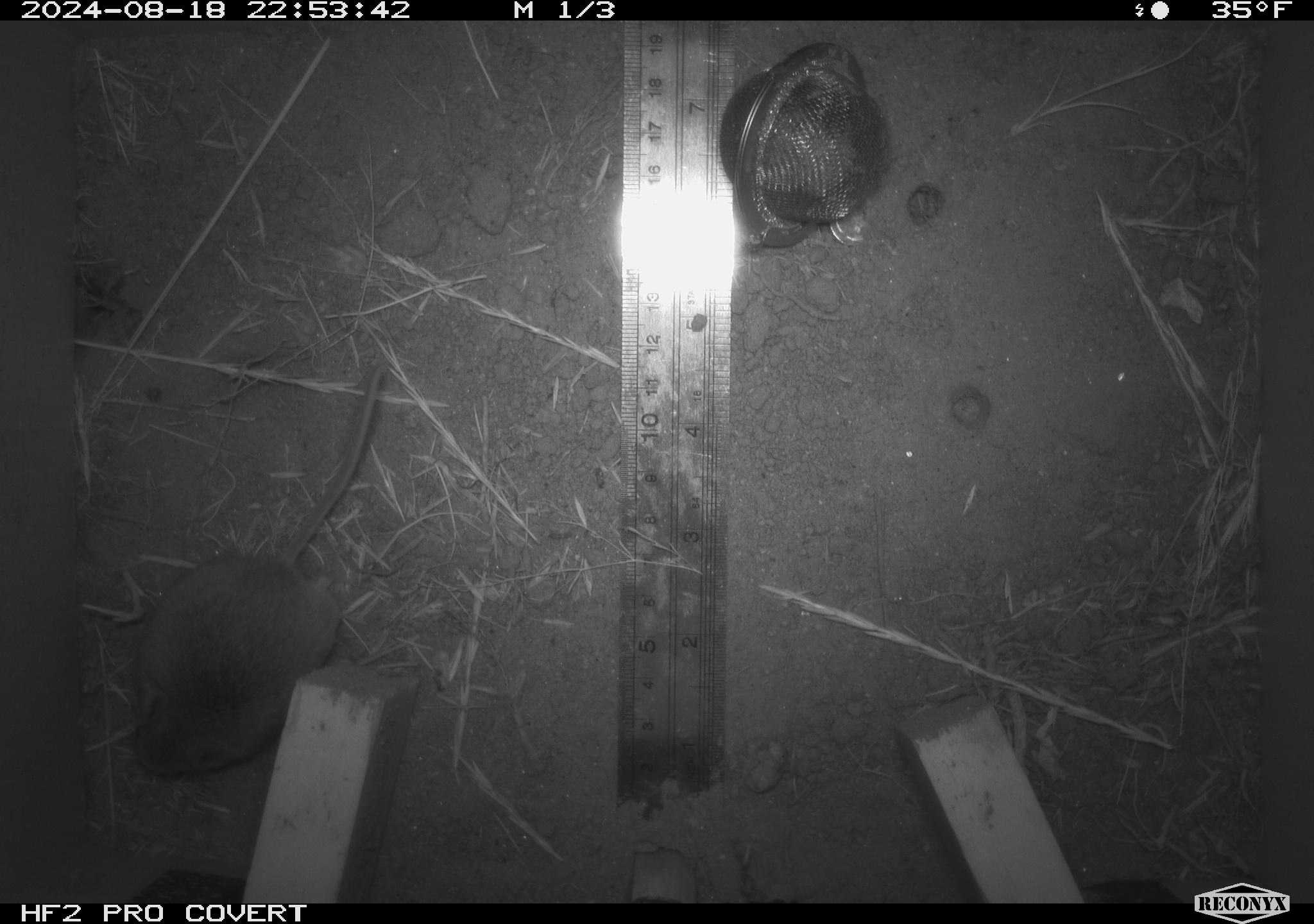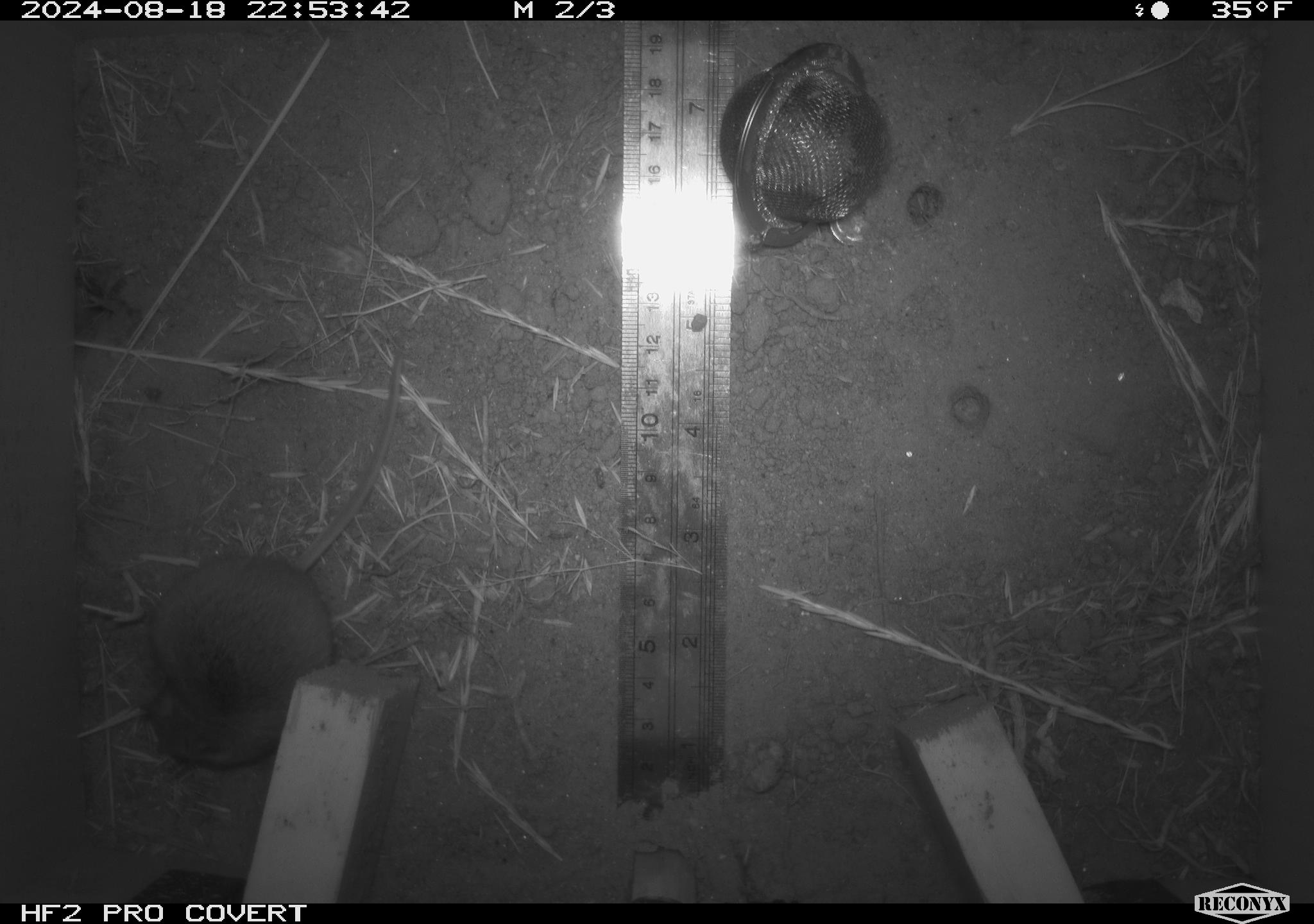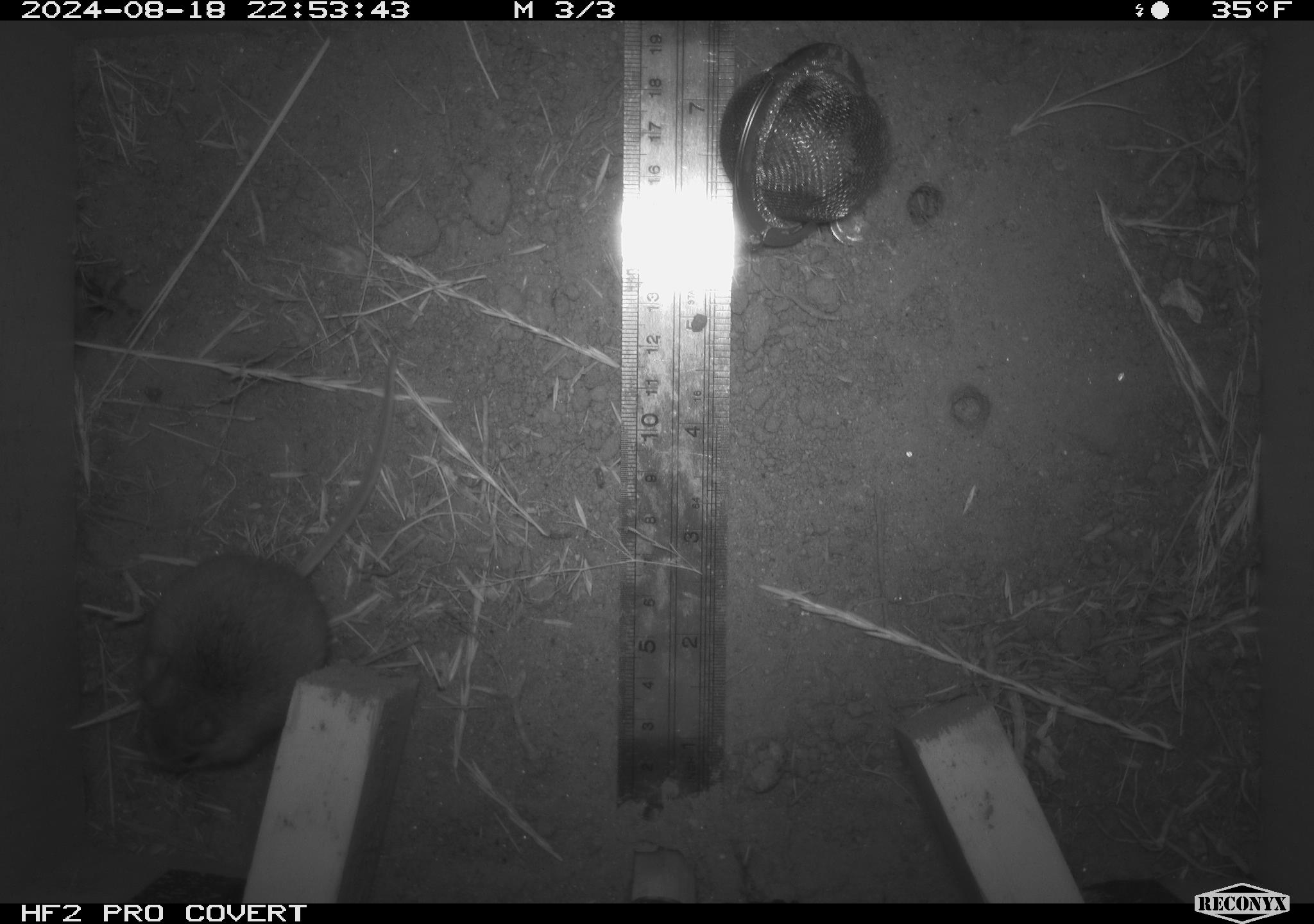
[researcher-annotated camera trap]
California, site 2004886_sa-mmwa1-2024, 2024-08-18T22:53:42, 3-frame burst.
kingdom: Animalia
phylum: Chordata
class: Mammalia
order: Rodentia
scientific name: Rodentia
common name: mouse species